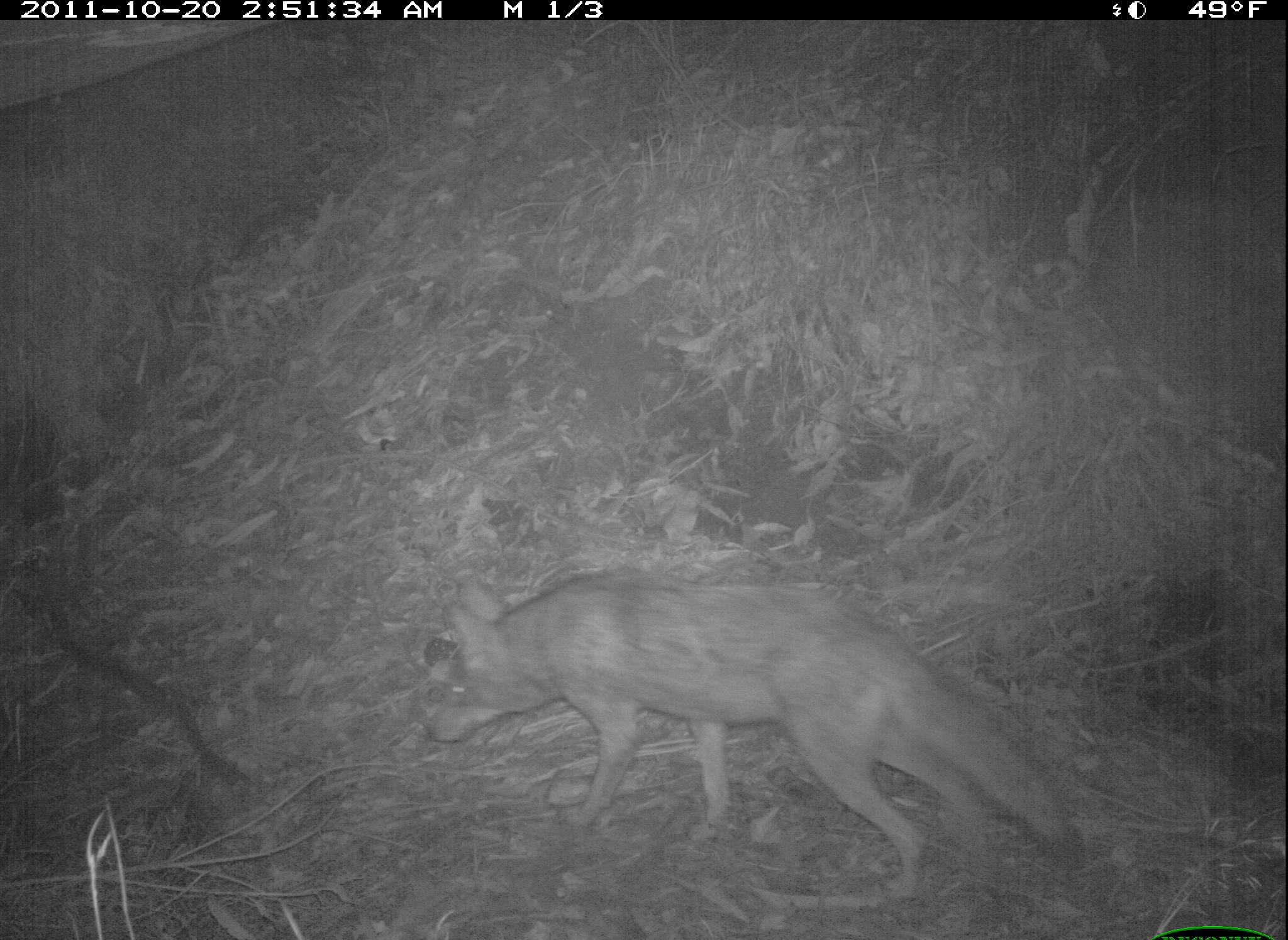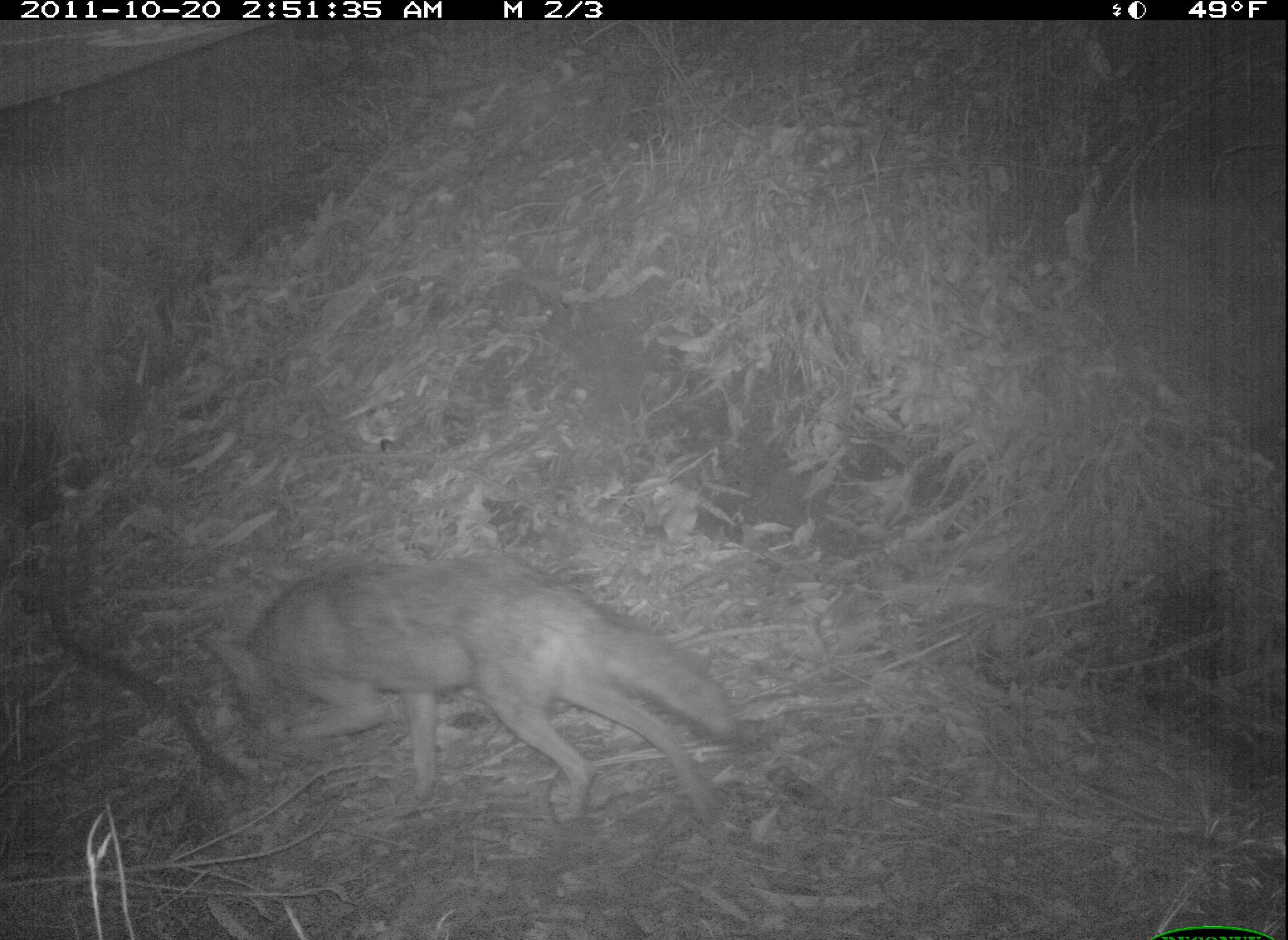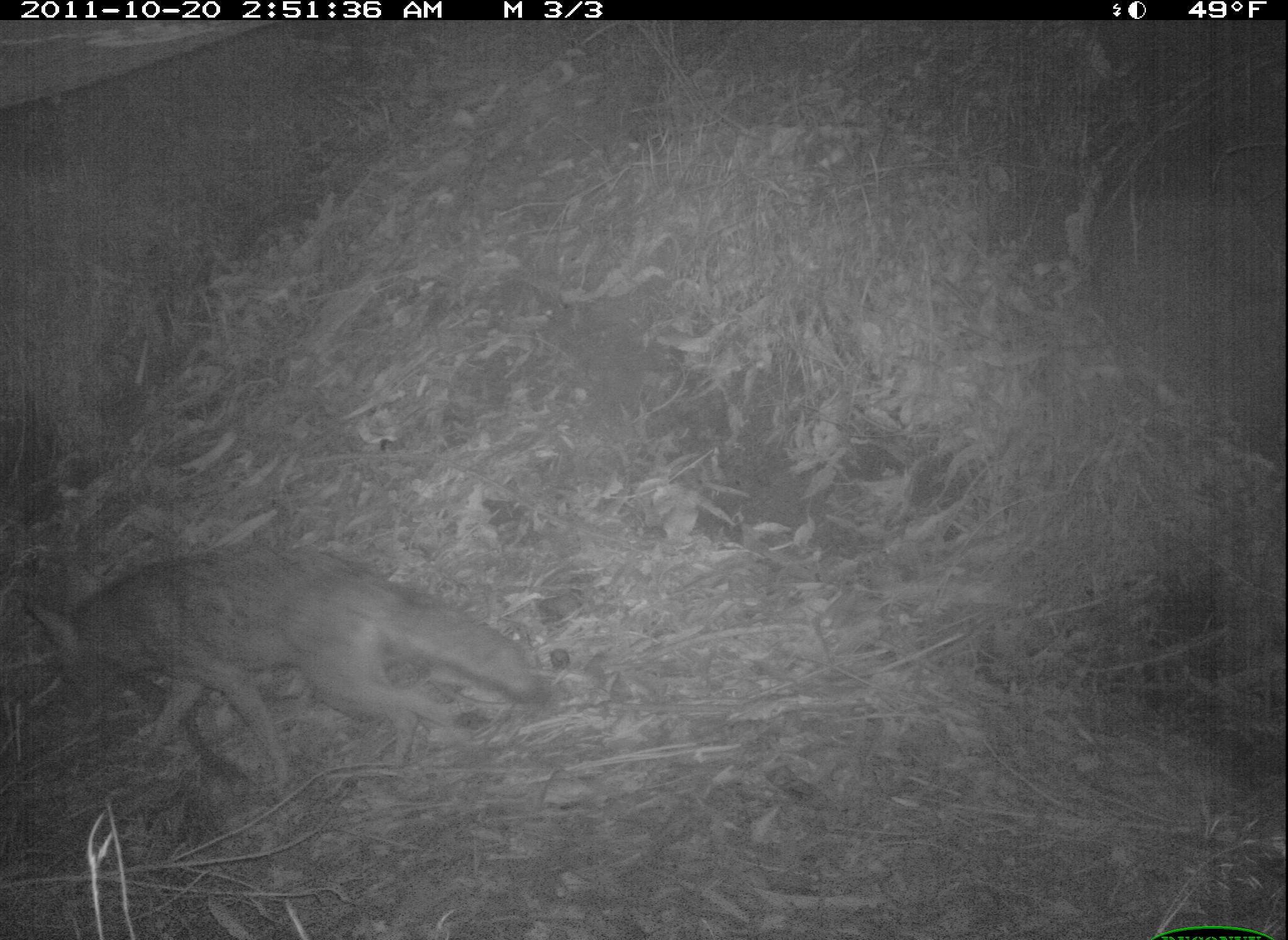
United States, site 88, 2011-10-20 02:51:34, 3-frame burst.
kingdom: Animalia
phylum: Chordata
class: Mammalia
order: Carnivora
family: Canidae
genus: Canis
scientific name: Canis latrans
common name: coyote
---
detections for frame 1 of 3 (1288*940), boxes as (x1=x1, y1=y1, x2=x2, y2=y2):
coyote: (x1=410, y1=552, x2=1111, y2=920)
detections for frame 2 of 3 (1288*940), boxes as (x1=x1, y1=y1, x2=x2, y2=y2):
coyote: (x1=187, y1=552, x2=739, y2=820)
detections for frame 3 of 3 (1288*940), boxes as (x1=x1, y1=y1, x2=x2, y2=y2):
coyote: (x1=14, y1=519, x2=565, y2=797)